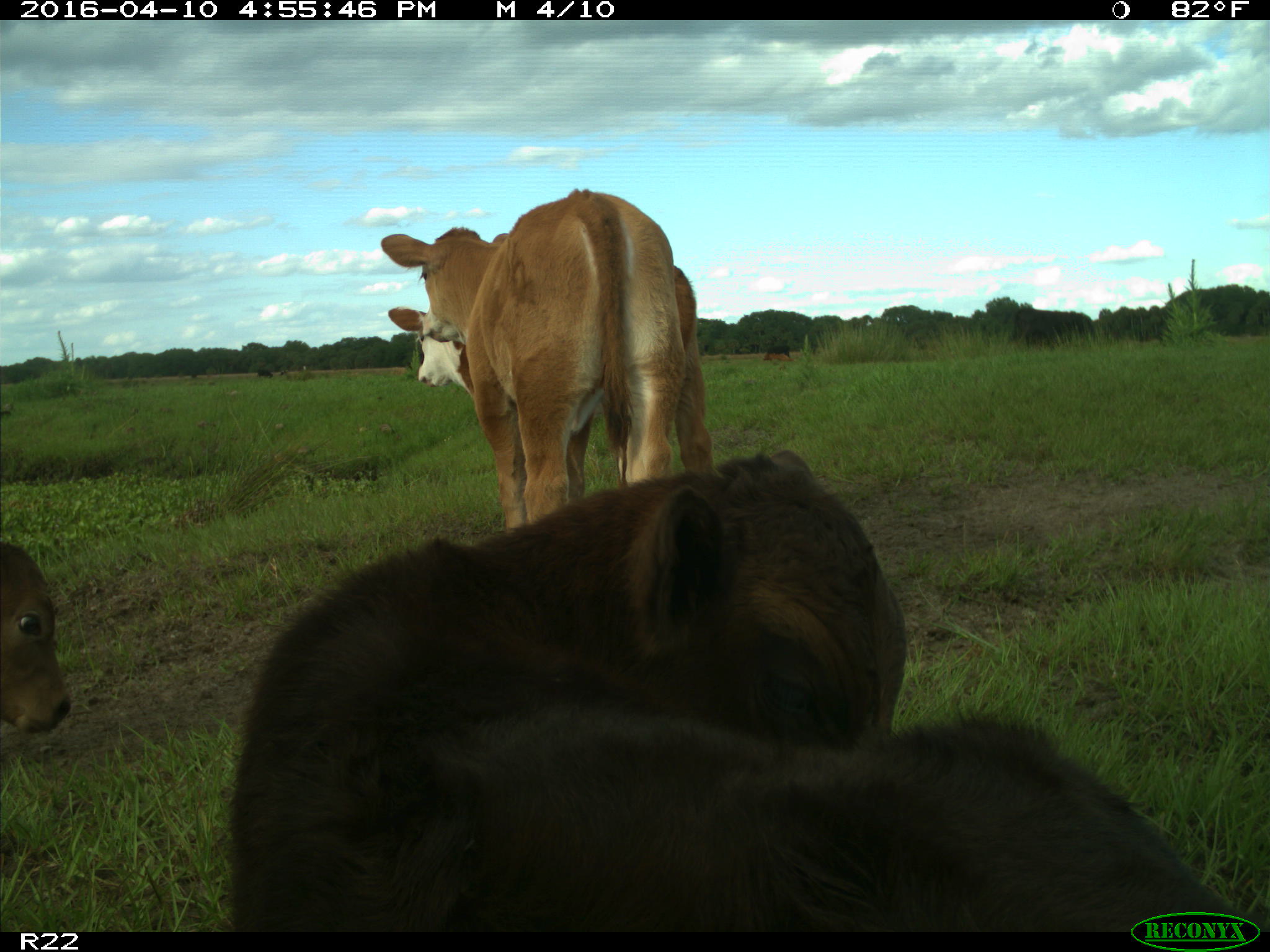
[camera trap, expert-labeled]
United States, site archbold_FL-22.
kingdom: Animalia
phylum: Chordata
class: Mammalia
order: Artiodactyla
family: Bovidae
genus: Bos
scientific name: Bos taurus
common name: domestic cow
Bos taurus (domestic cow).